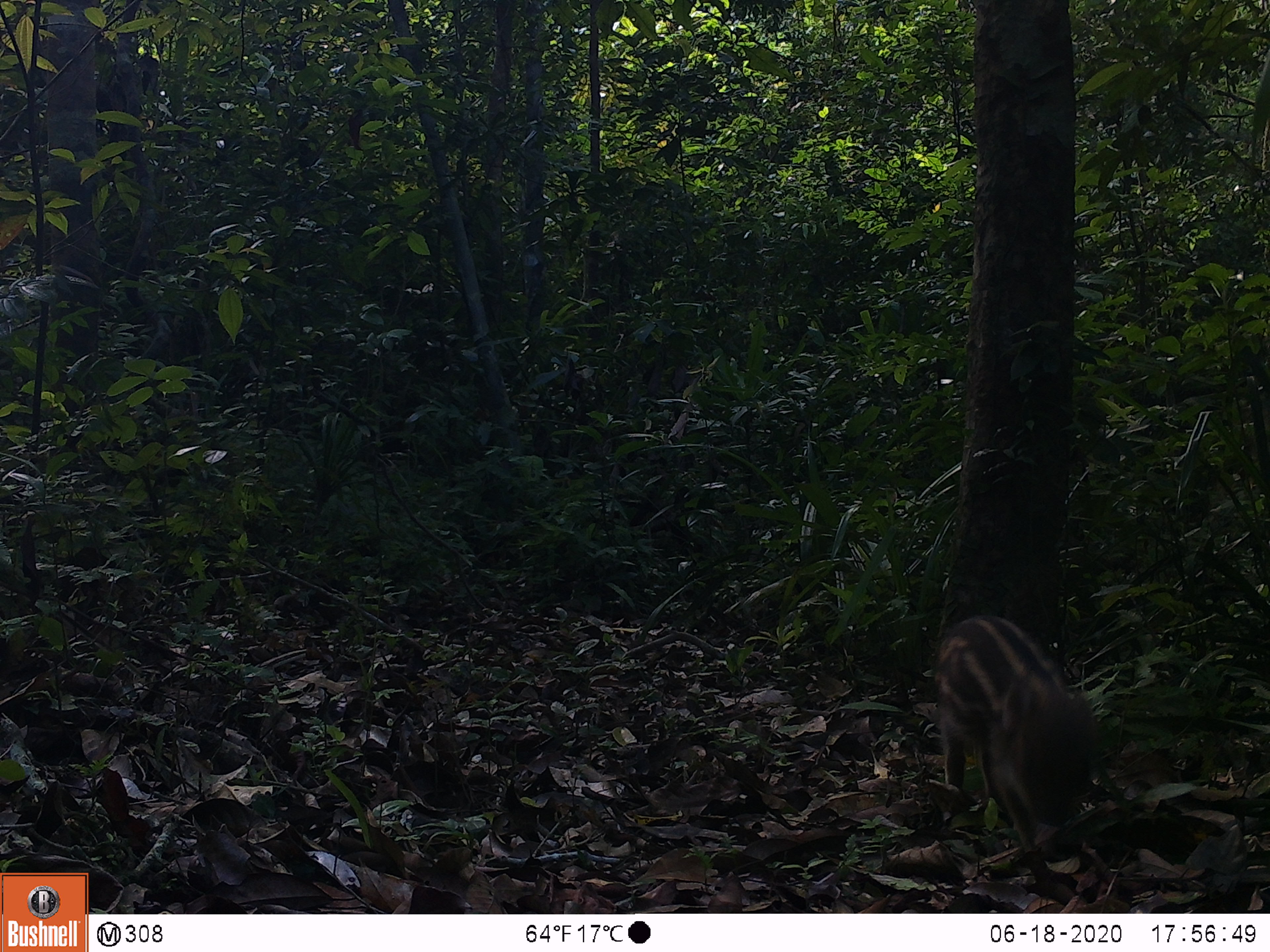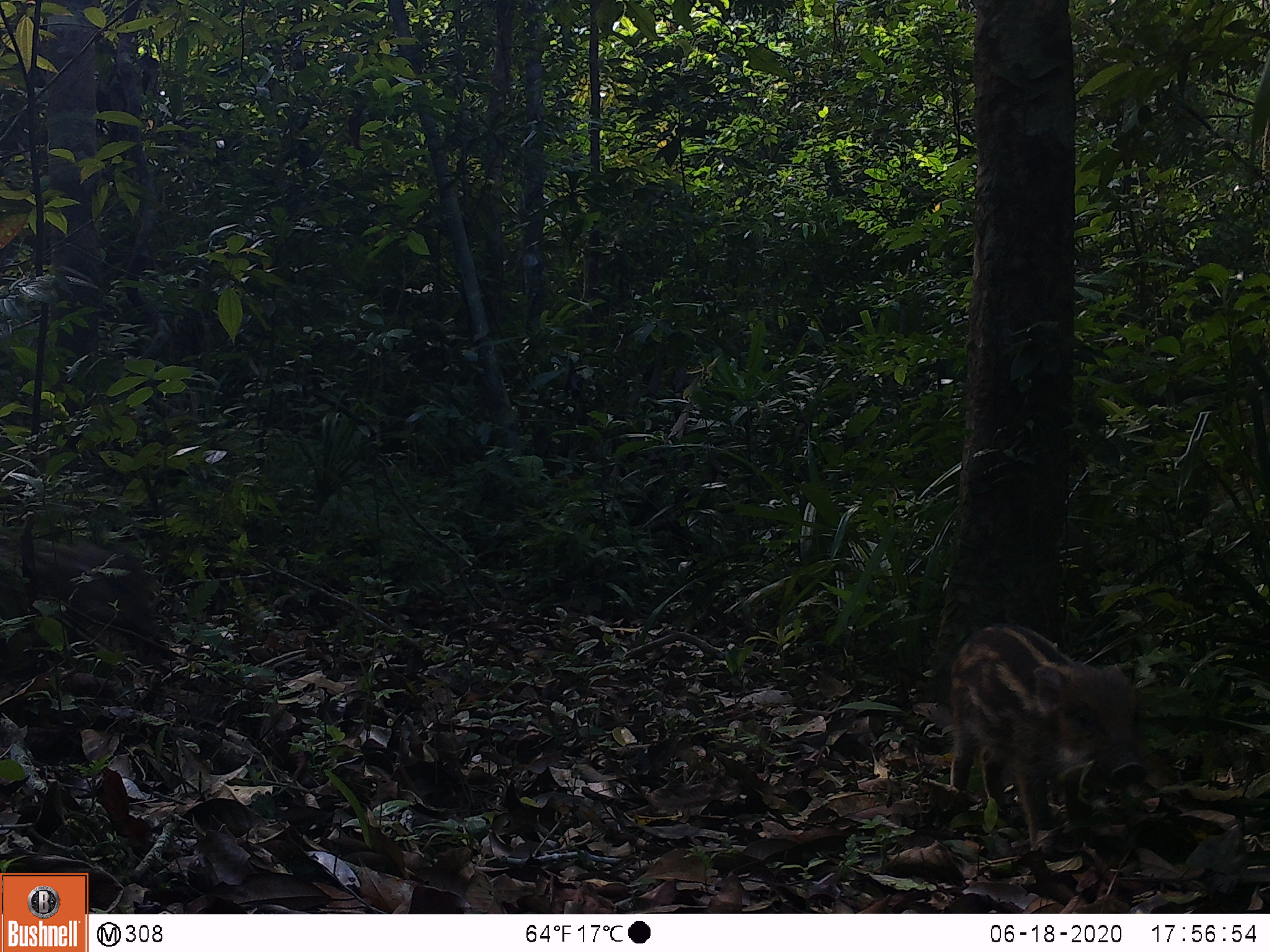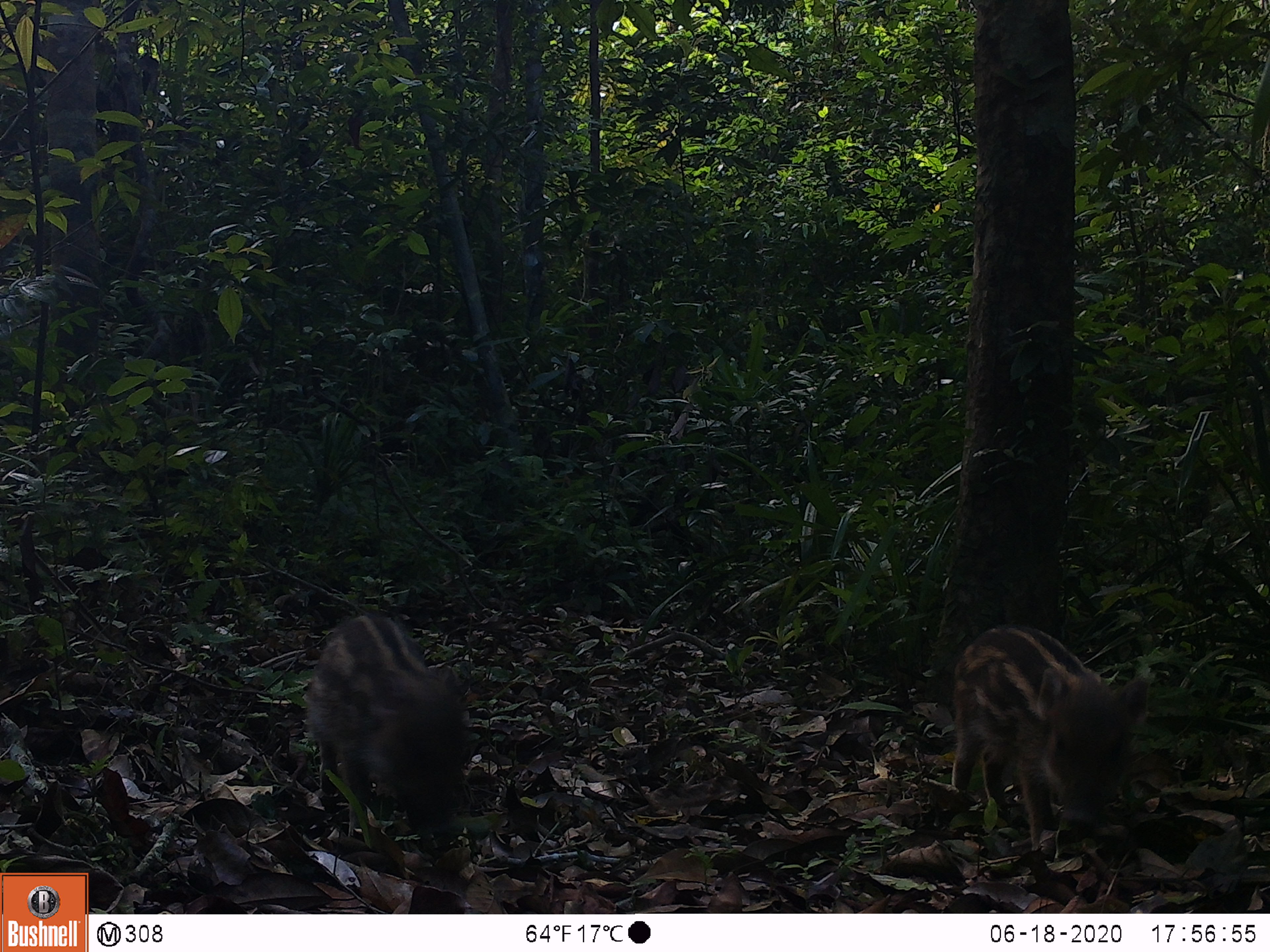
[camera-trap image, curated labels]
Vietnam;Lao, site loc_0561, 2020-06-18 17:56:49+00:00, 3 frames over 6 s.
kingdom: Animalia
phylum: Chordata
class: Mammalia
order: Artiodactyla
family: Suidae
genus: Sus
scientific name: Sus scrofa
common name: eurasian wild pig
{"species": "eurasian wild pig (Sus scrofa)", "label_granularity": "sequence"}